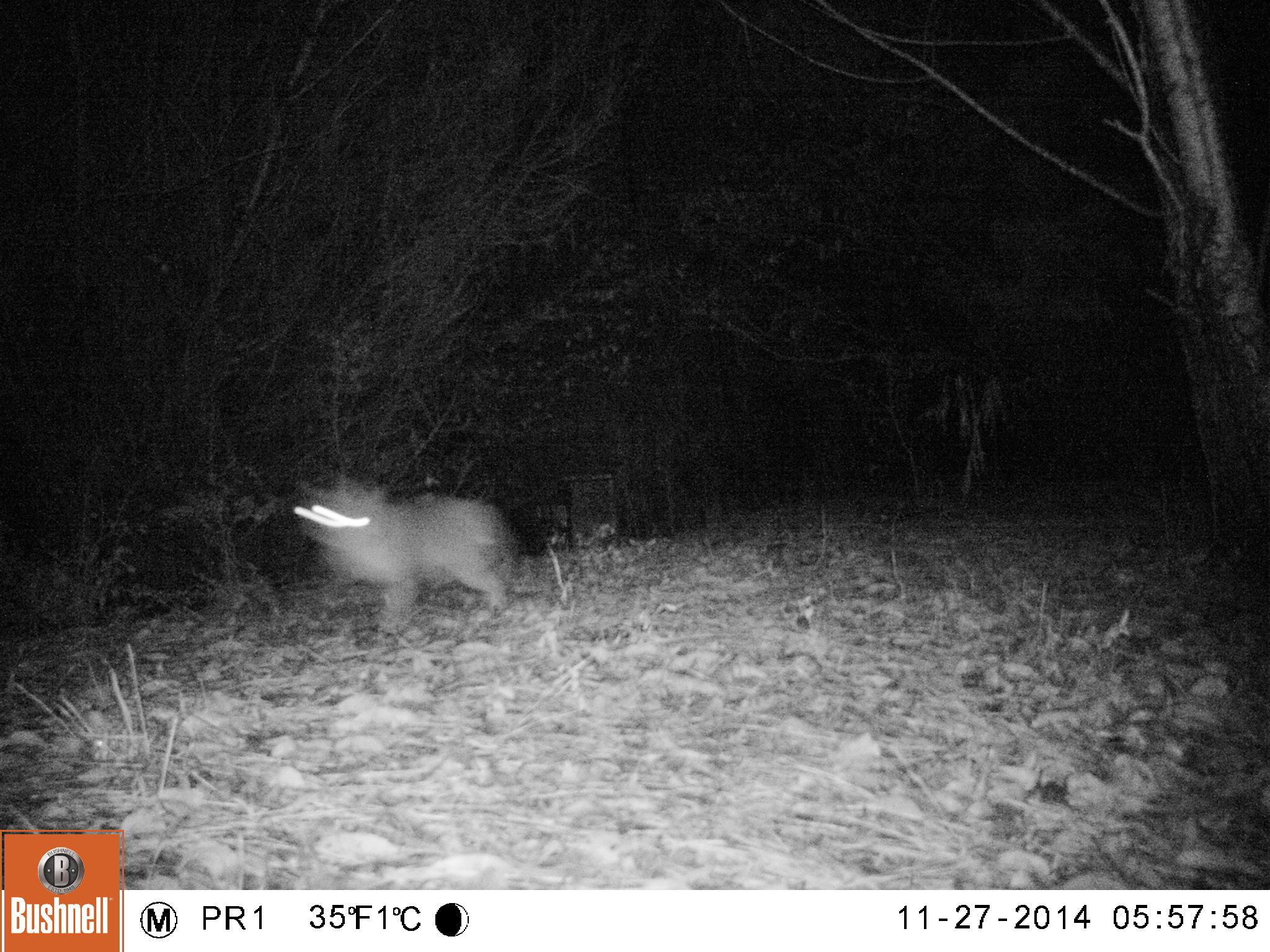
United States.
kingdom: Animalia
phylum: Chordata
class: Mammalia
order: Carnivora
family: Felidae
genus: Lynx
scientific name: Lynx rufus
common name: bobcat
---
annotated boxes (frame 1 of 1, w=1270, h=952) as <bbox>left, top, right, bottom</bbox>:
Bobcat: <bbox>294, 474, 542, 636</bbox>